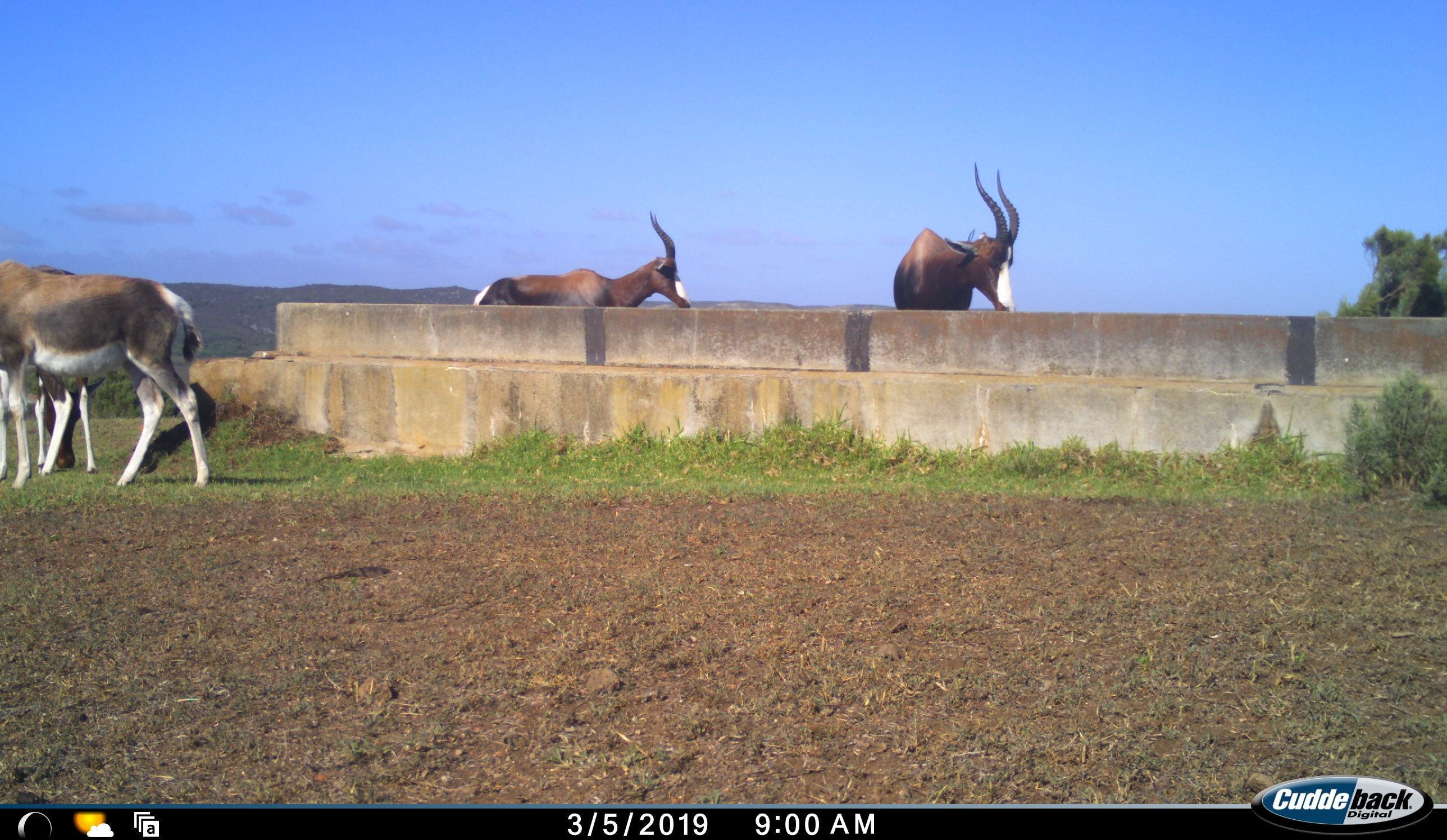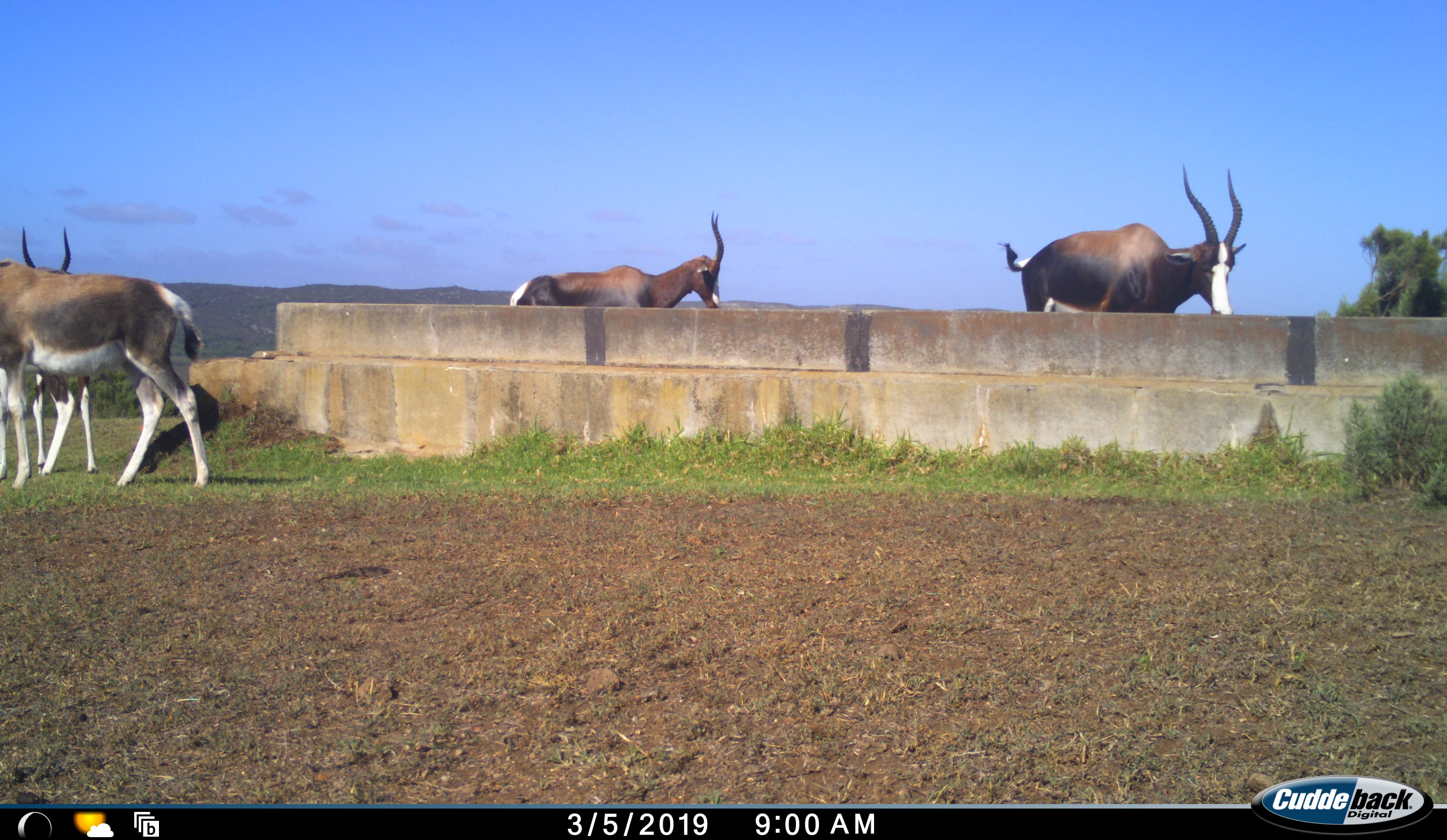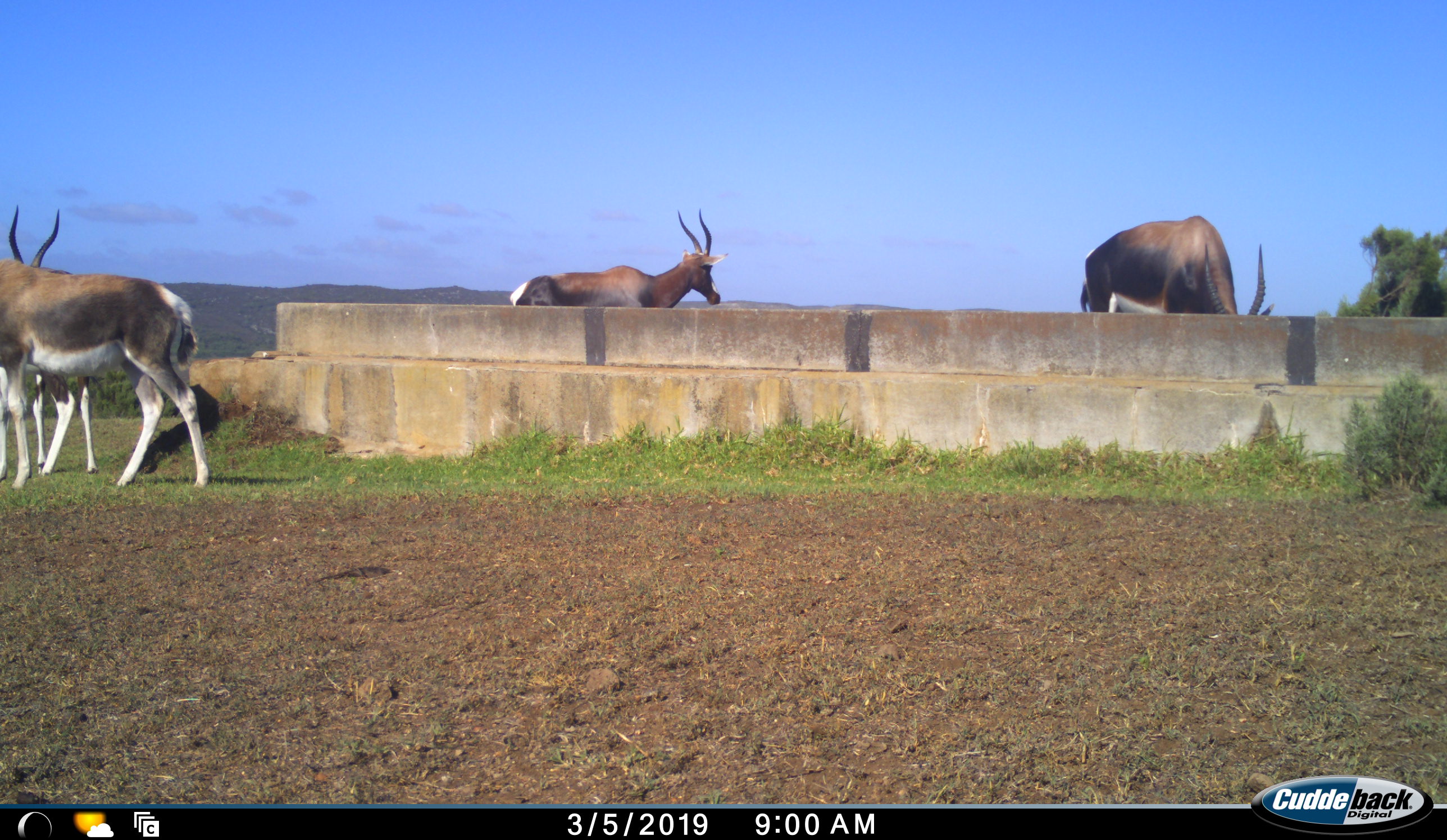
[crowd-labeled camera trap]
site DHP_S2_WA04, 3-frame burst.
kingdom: Animalia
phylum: Chordata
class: Mammalia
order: Artiodactyla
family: Bovidae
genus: Damaliscus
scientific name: Damaliscus pygargus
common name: bontebok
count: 4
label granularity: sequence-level